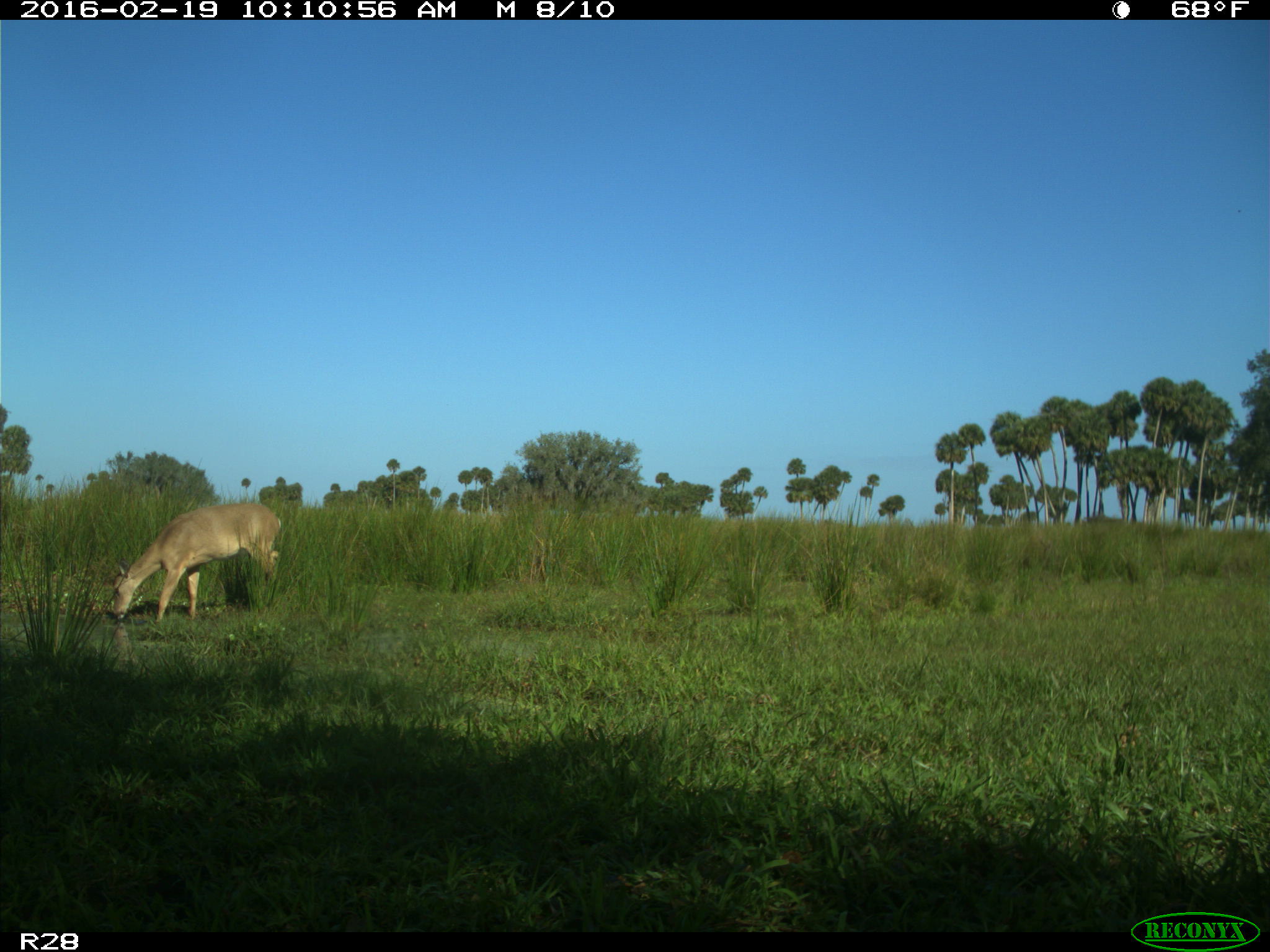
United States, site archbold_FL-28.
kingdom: Animalia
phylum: Chordata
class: Mammalia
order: Artiodactyla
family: Cervidae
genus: Odocoileus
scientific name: Odocoileus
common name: deer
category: unidentified deer